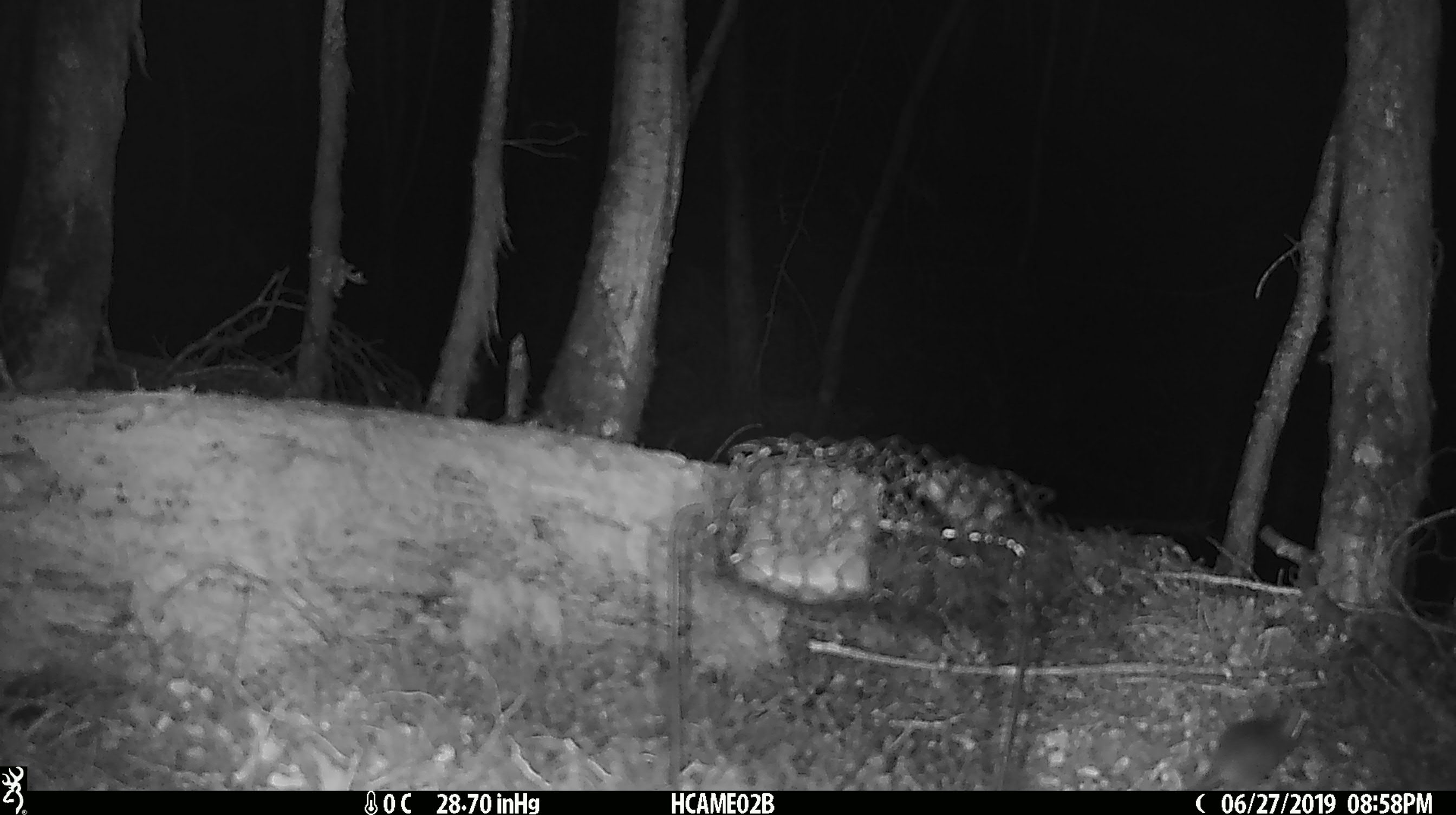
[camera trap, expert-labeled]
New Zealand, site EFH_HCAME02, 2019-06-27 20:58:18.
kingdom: Animalia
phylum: Chordata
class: Mammalia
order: Rodentia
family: Muridae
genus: Mus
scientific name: Mus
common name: mouse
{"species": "mouse (Mus)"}